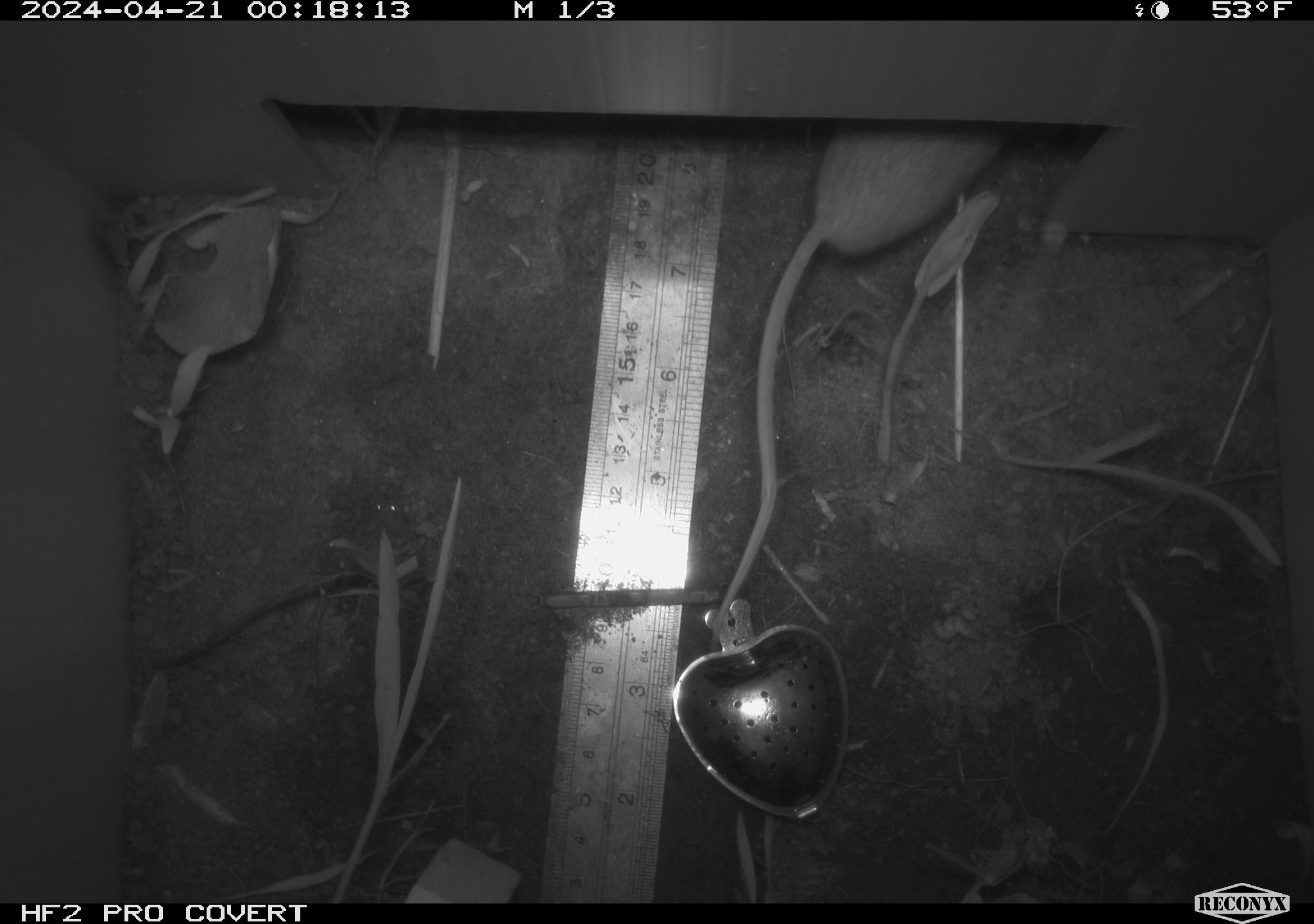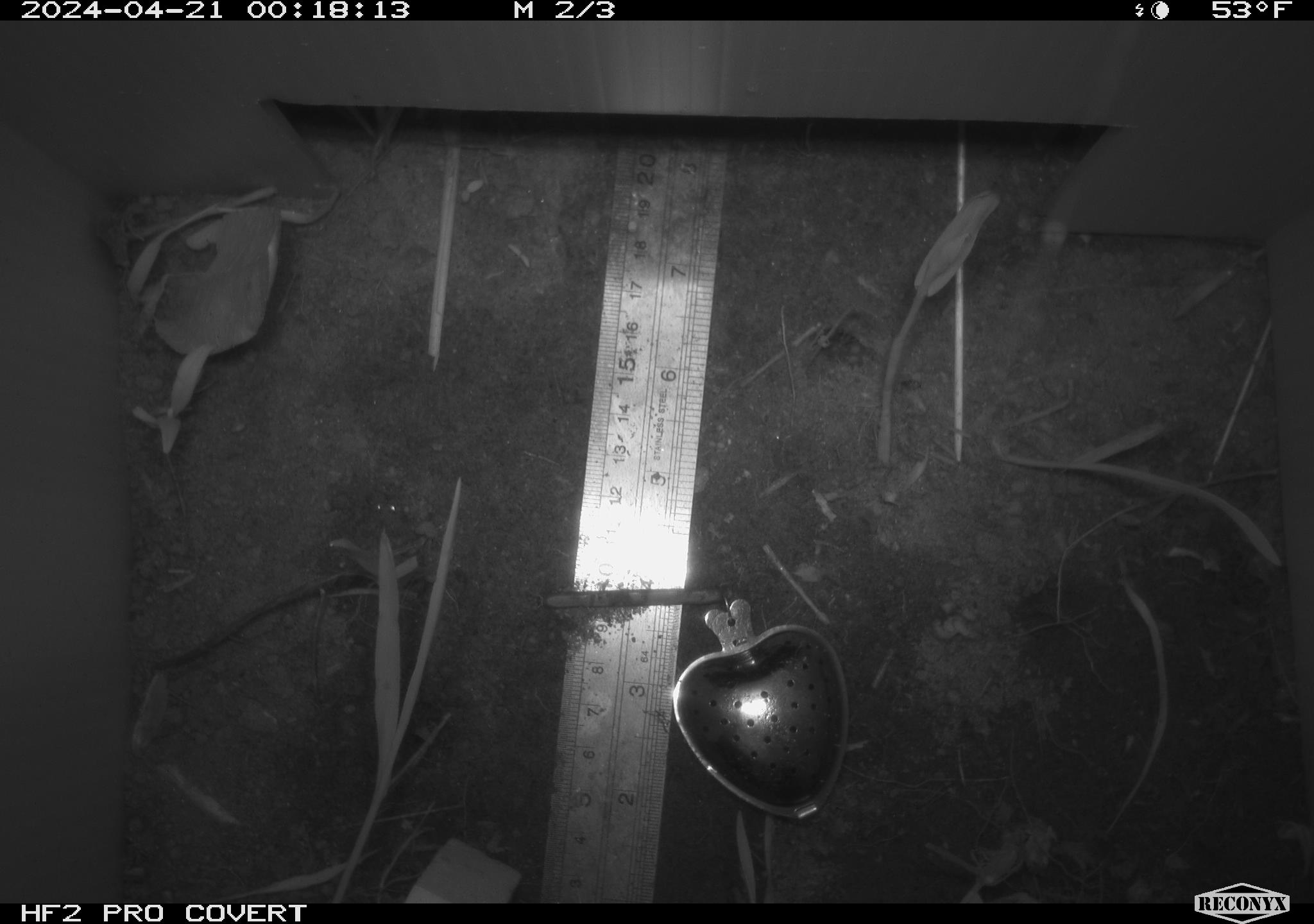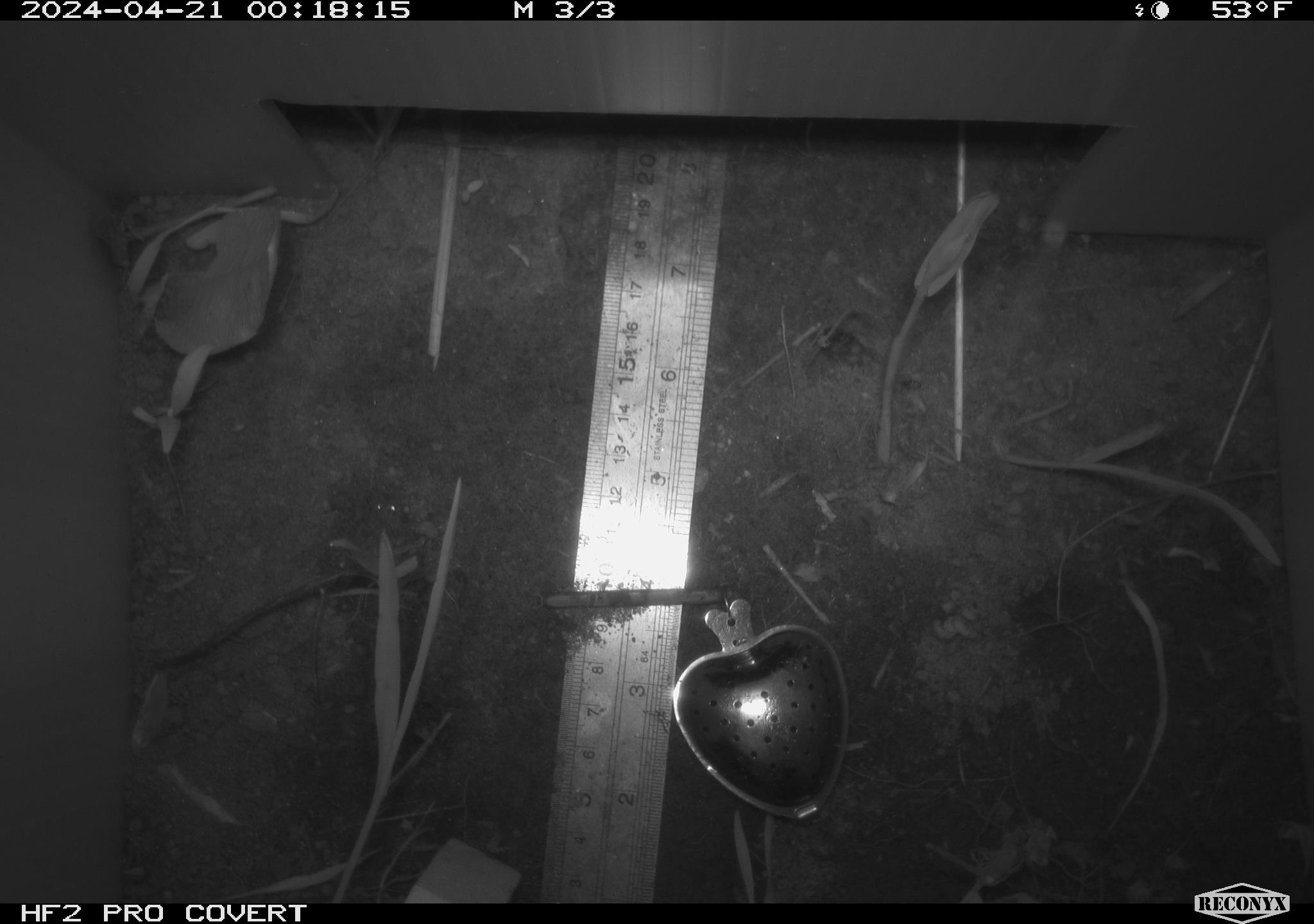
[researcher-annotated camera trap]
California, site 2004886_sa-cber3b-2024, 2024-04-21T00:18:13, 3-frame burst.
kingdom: Animalia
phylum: Chordata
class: Mammalia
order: Rodentia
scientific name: Rodentia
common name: mouse species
Mouse species (Rodentia).